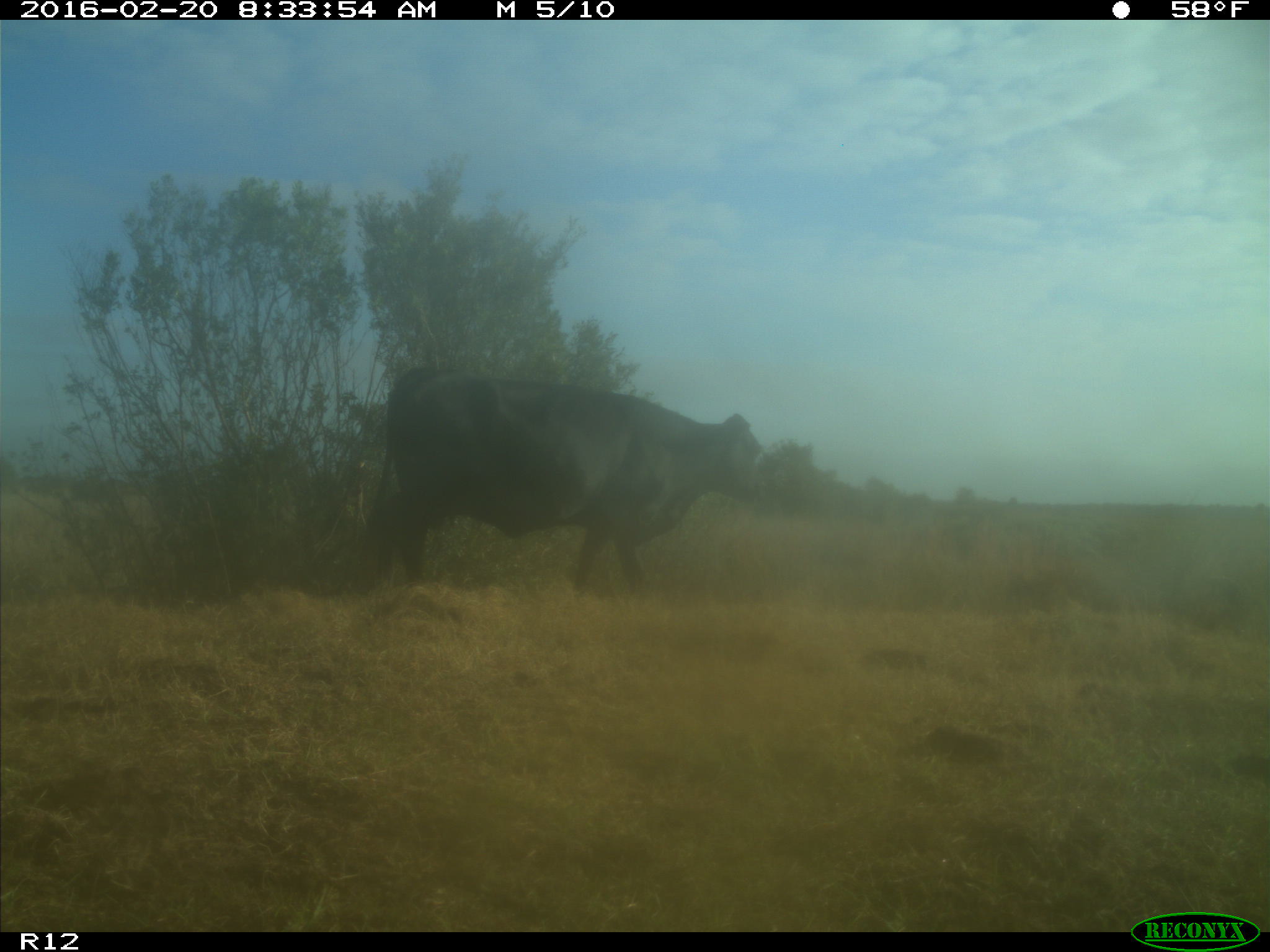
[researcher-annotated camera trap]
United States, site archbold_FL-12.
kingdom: Animalia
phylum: Chordata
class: Mammalia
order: Artiodactyla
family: Bovidae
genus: Bos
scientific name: Bos taurus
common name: domestic cow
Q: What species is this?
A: Bos taurus (domestic cow).